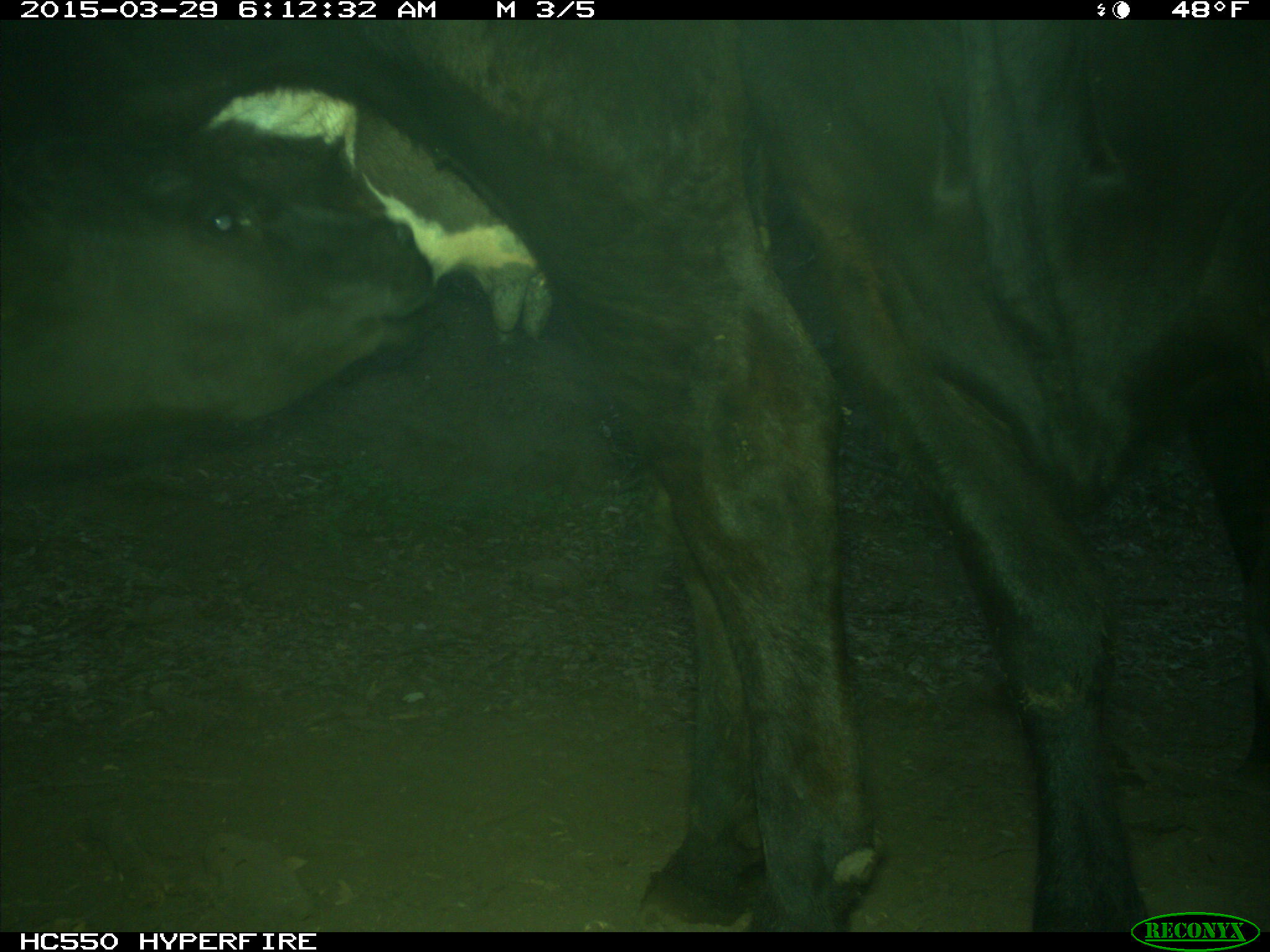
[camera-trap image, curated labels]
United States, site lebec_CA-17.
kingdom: Animalia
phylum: Chordata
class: Mammalia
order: Artiodactyla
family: Bovidae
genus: Bos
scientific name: Bos taurus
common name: domestic cow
Bos taurus (domestic cow).